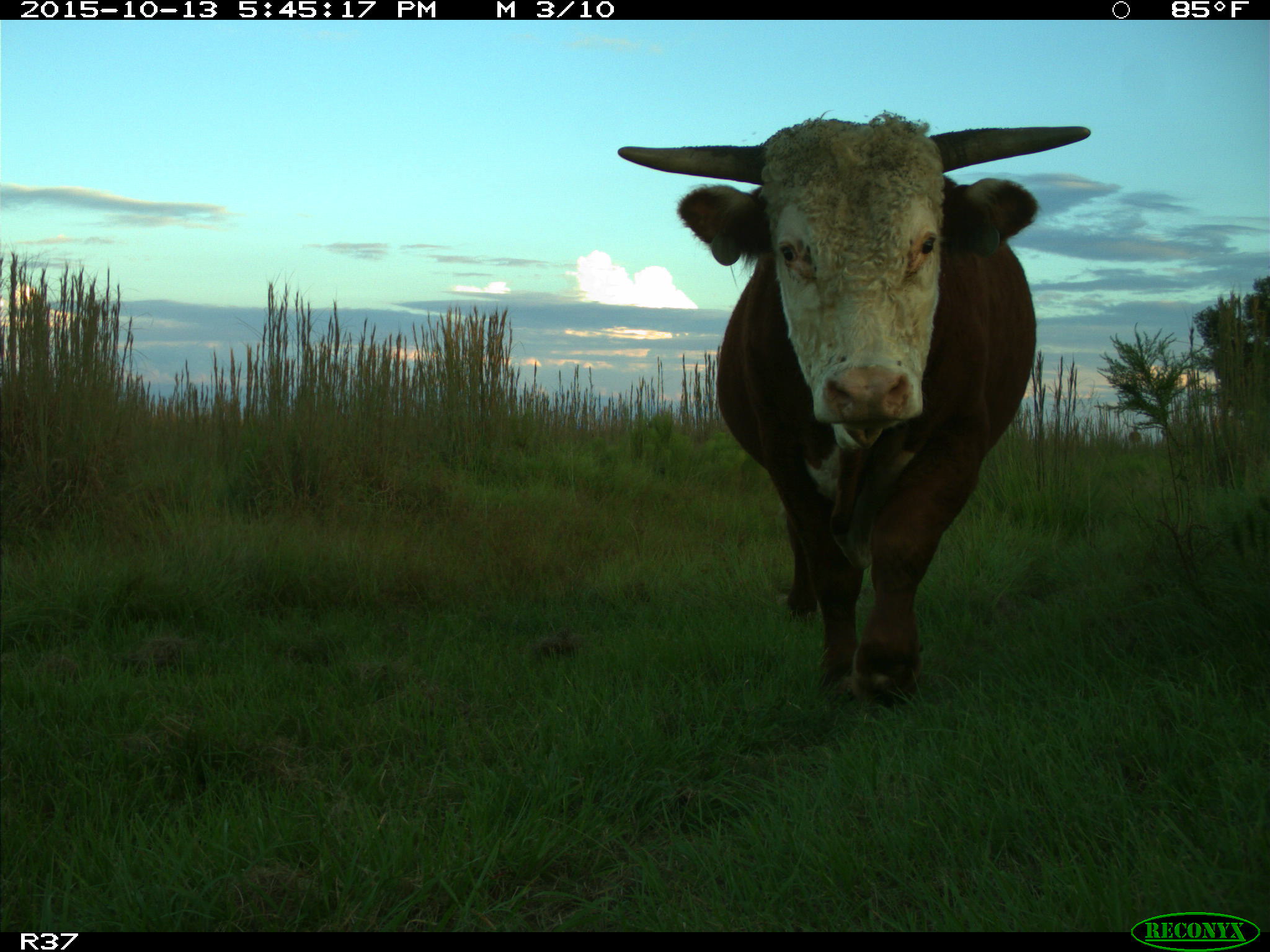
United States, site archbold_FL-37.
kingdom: Animalia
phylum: Chordata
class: Mammalia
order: Artiodactyla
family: Bovidae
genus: Bos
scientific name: Bos taurus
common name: domestic cow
Bos taurus (domestic cow).